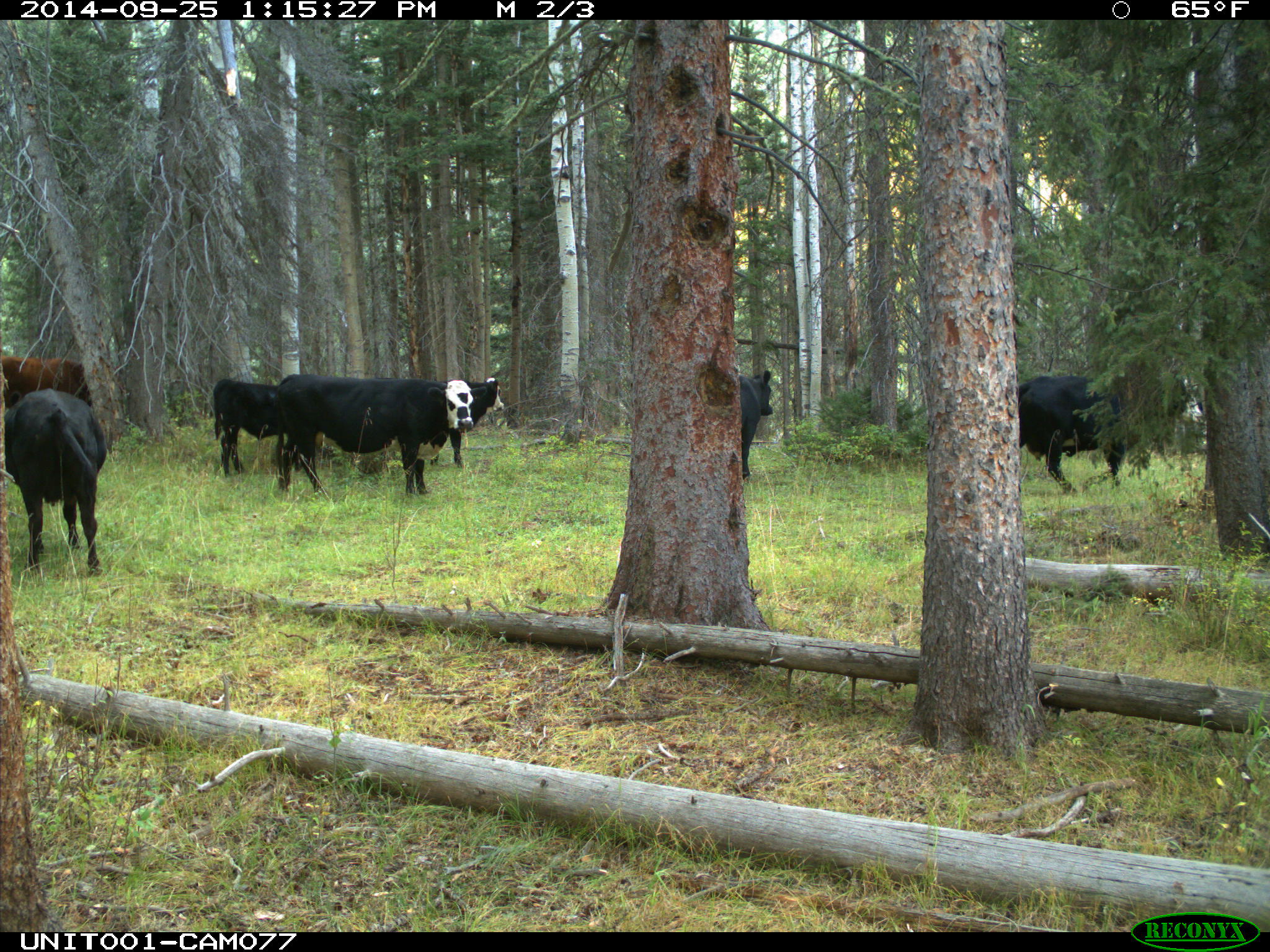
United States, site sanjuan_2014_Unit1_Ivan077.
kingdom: Animalia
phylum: Chordata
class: Mammalia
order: Artiodactyla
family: Bovidae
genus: Bos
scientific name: Bos taurus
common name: domestic cow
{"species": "Bos taurus (domestic cow)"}